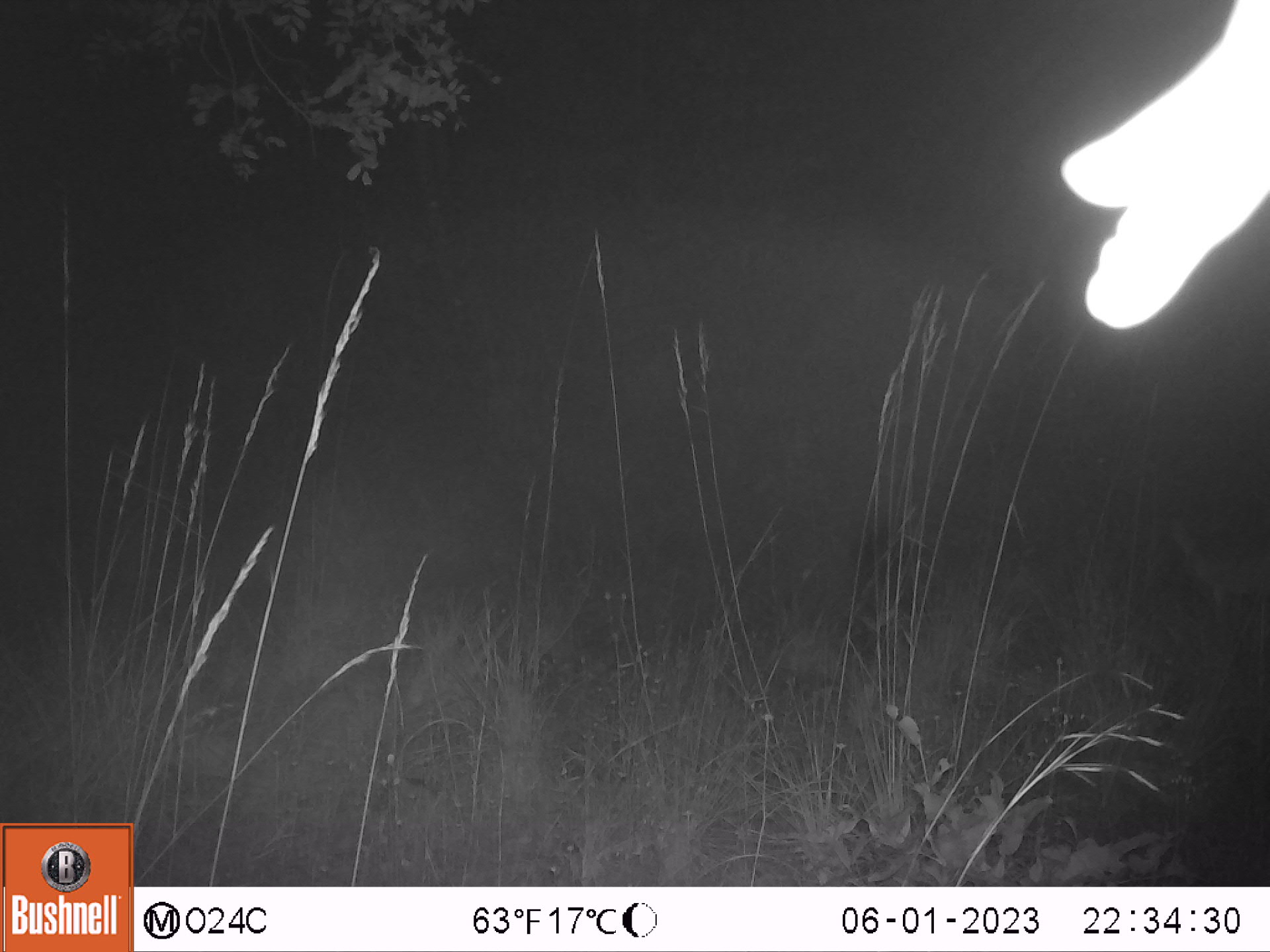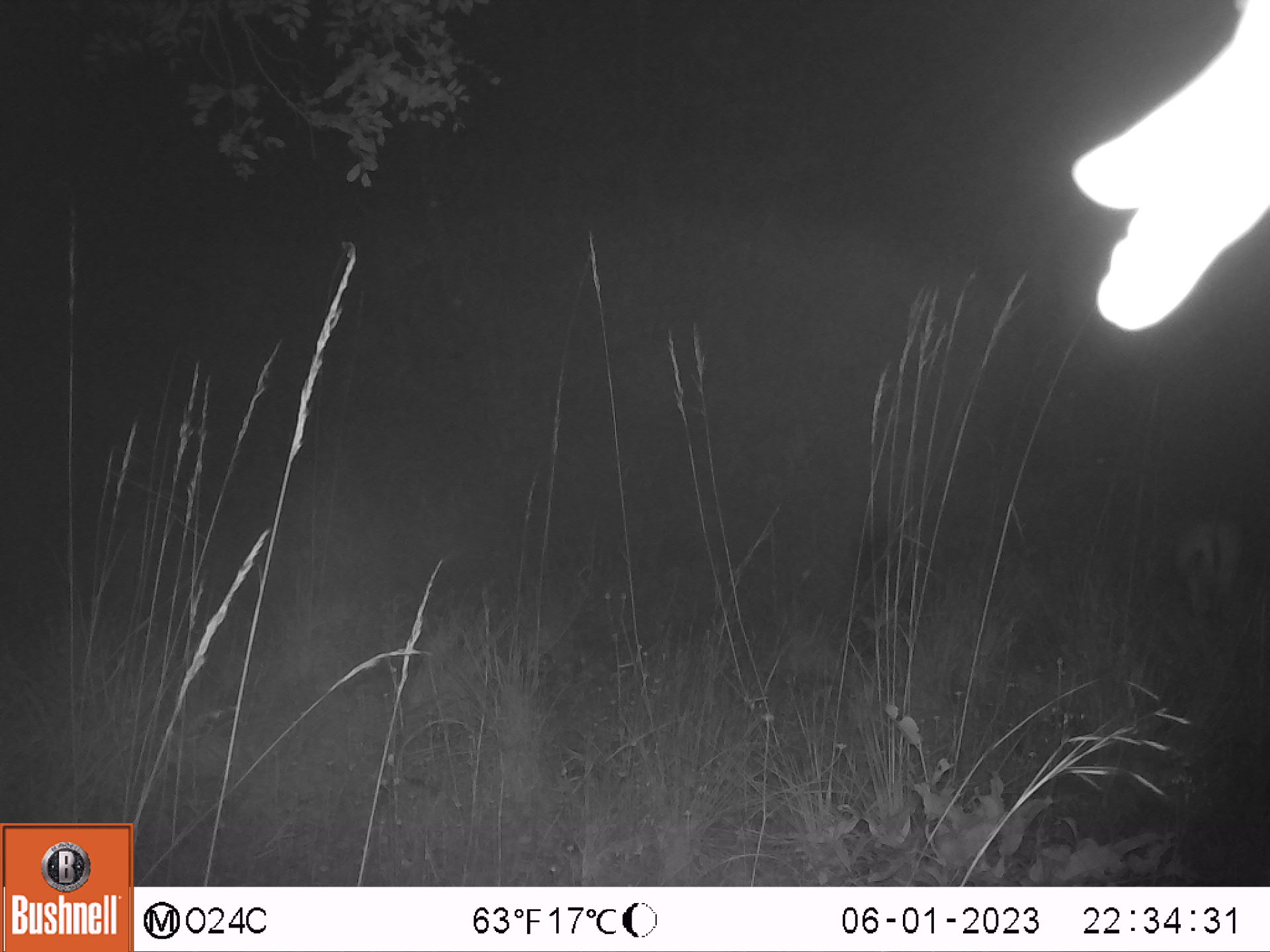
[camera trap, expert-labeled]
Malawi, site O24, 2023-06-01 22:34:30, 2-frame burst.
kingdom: Animalia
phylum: Chordata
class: Mammalia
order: Artiodactyla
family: Bovidae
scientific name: Antilopinae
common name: small antelope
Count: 1.